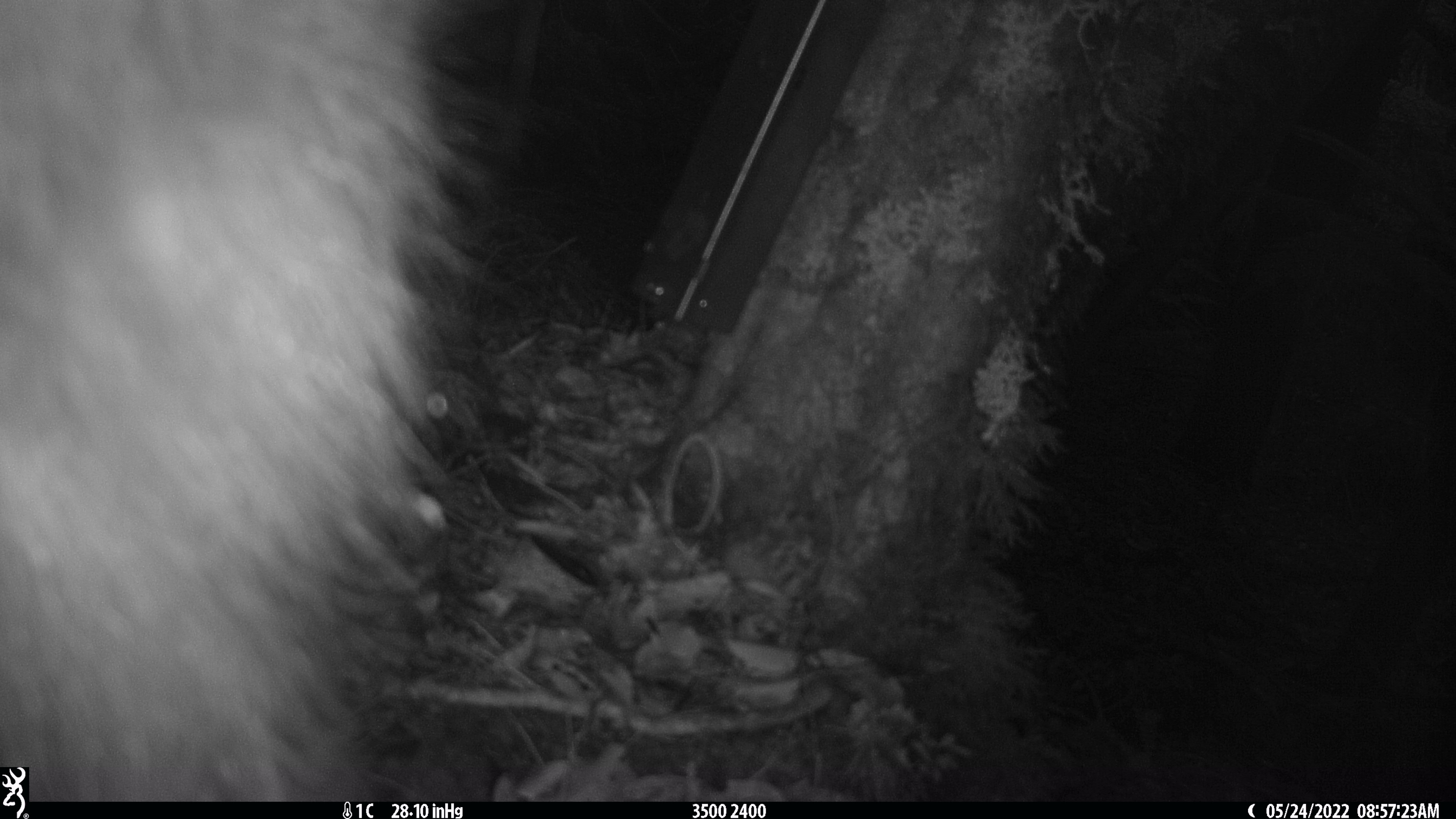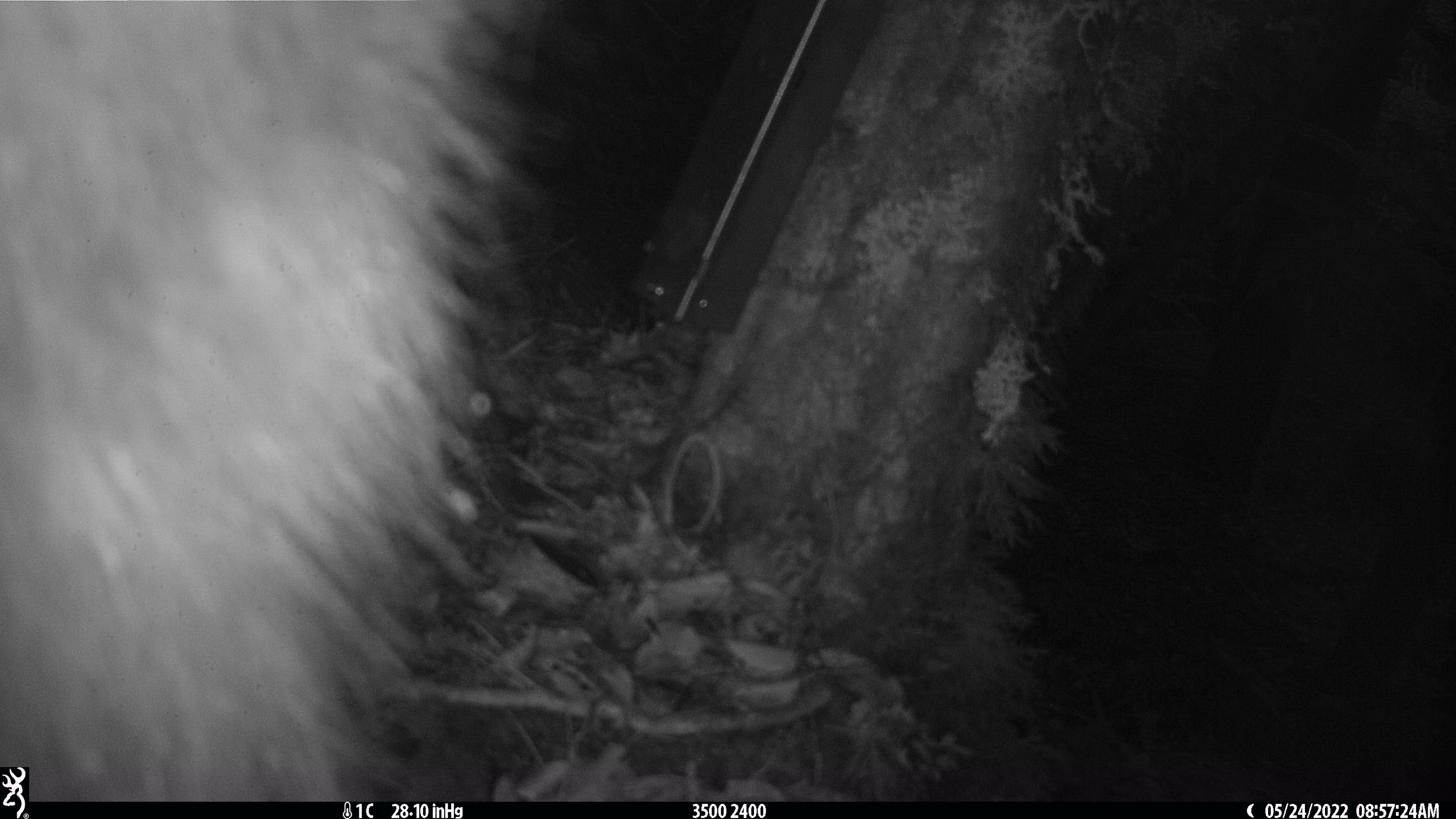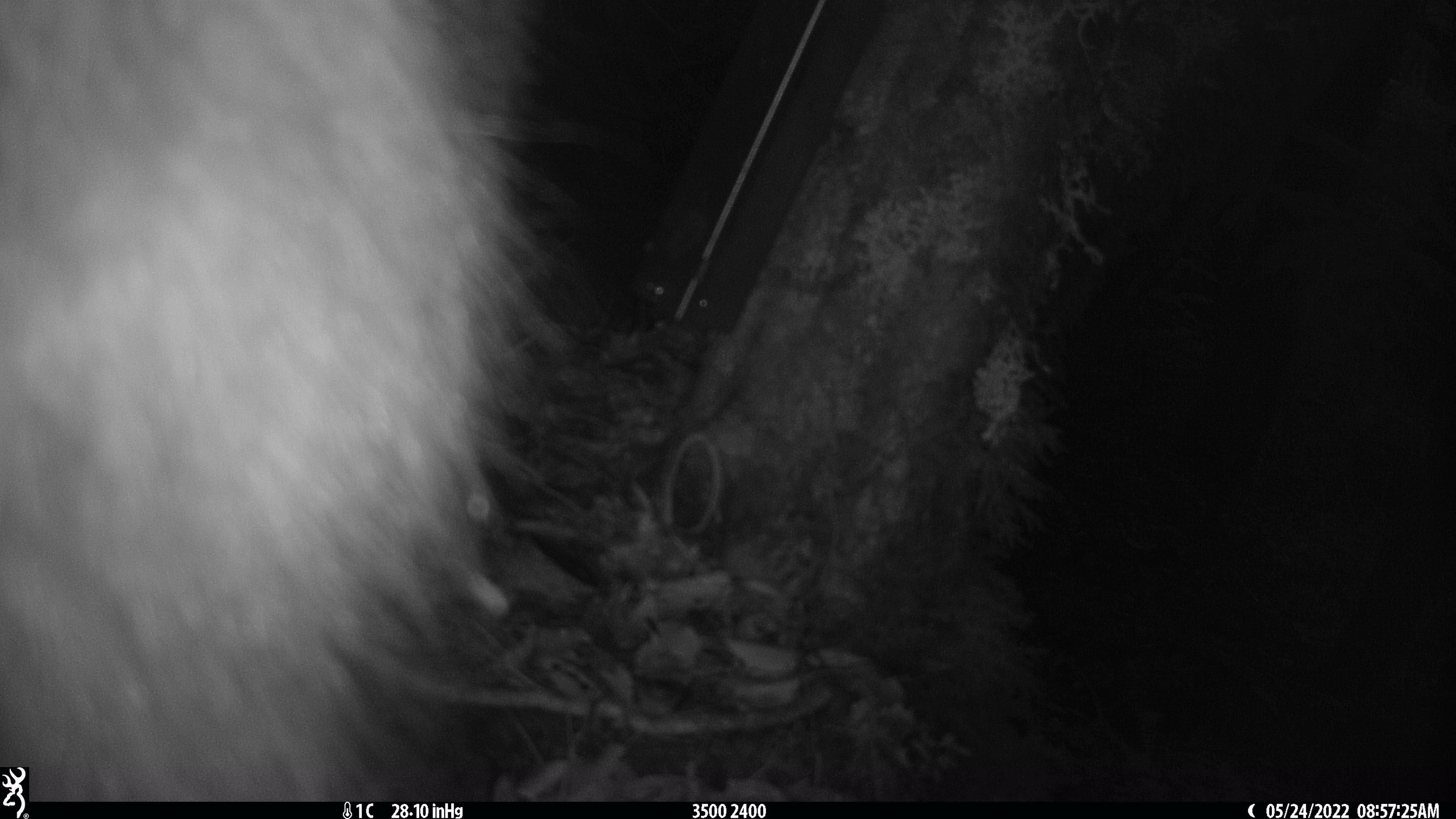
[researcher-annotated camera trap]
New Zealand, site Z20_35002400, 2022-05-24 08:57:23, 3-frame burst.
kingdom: Animalia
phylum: Chordata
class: Mammalia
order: Artiodactyla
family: Bovidae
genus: Rupicapra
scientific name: Rupicapra rupicapra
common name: alpine chamois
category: chamois